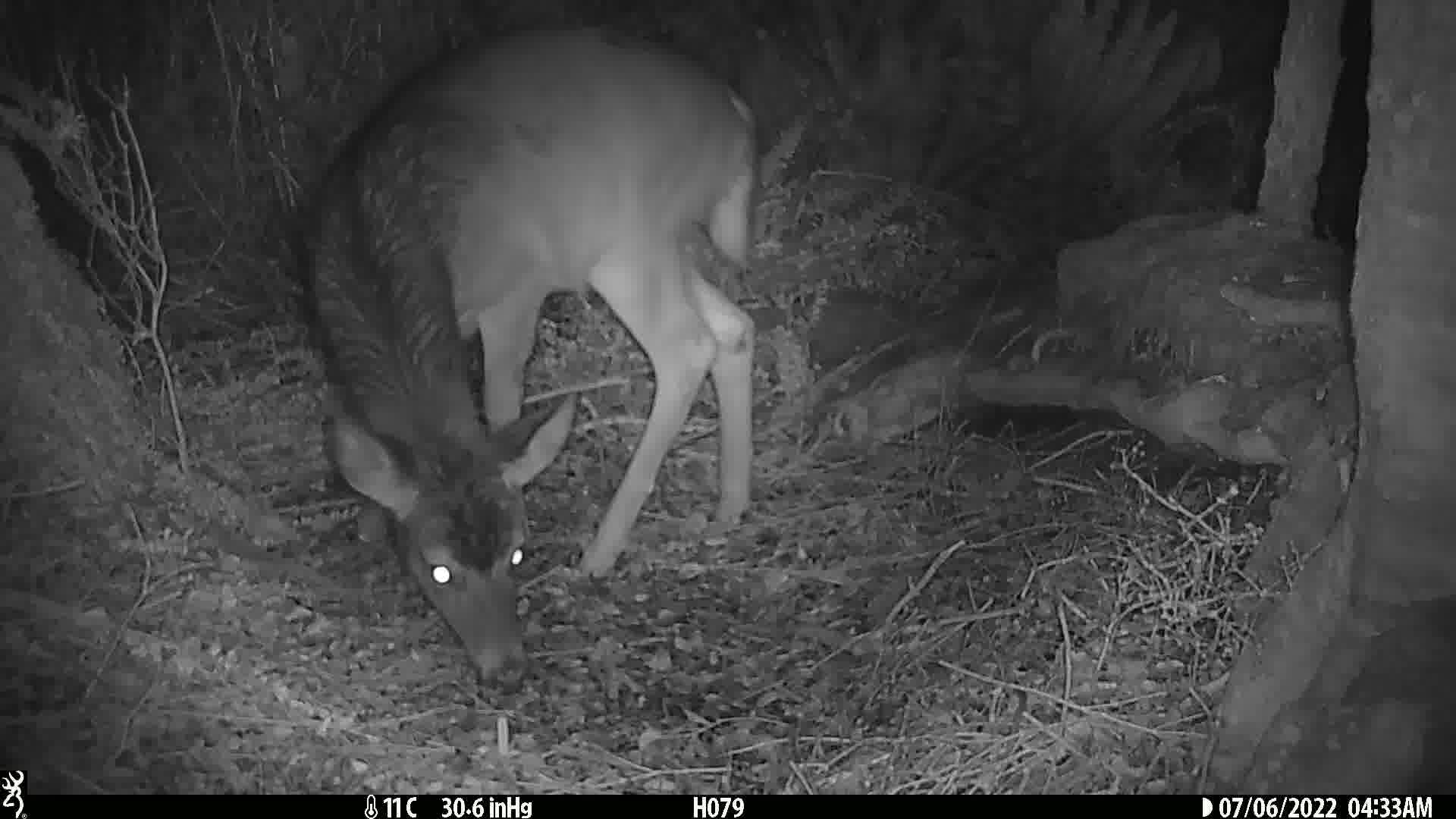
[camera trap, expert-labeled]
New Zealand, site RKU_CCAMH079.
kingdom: Animalia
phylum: Chordata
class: Mammalia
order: Artiodactyla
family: Cervidae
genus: Odocoileus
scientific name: Odocoileus virginianus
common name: white-tailed deer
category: white tailed deer